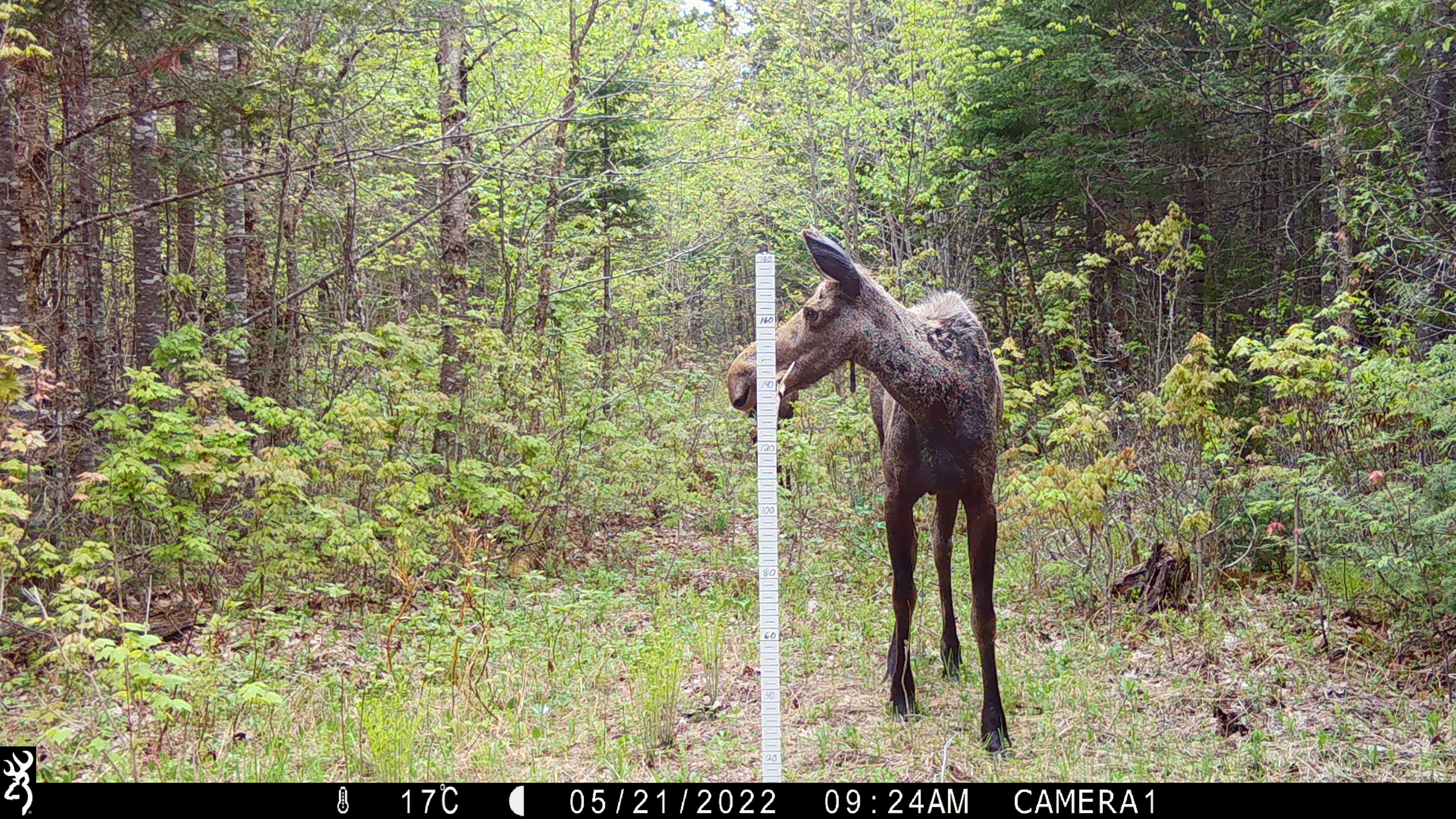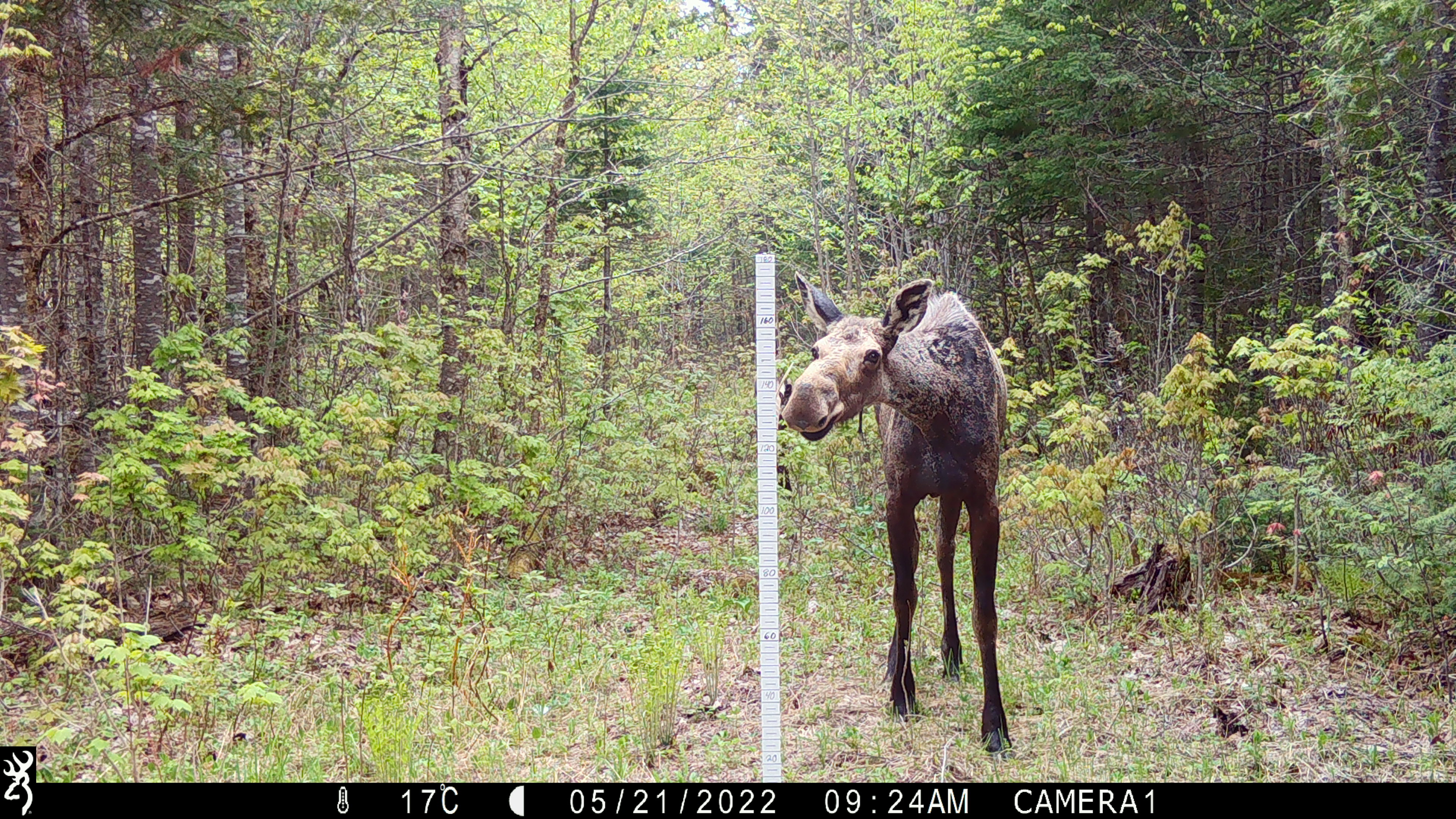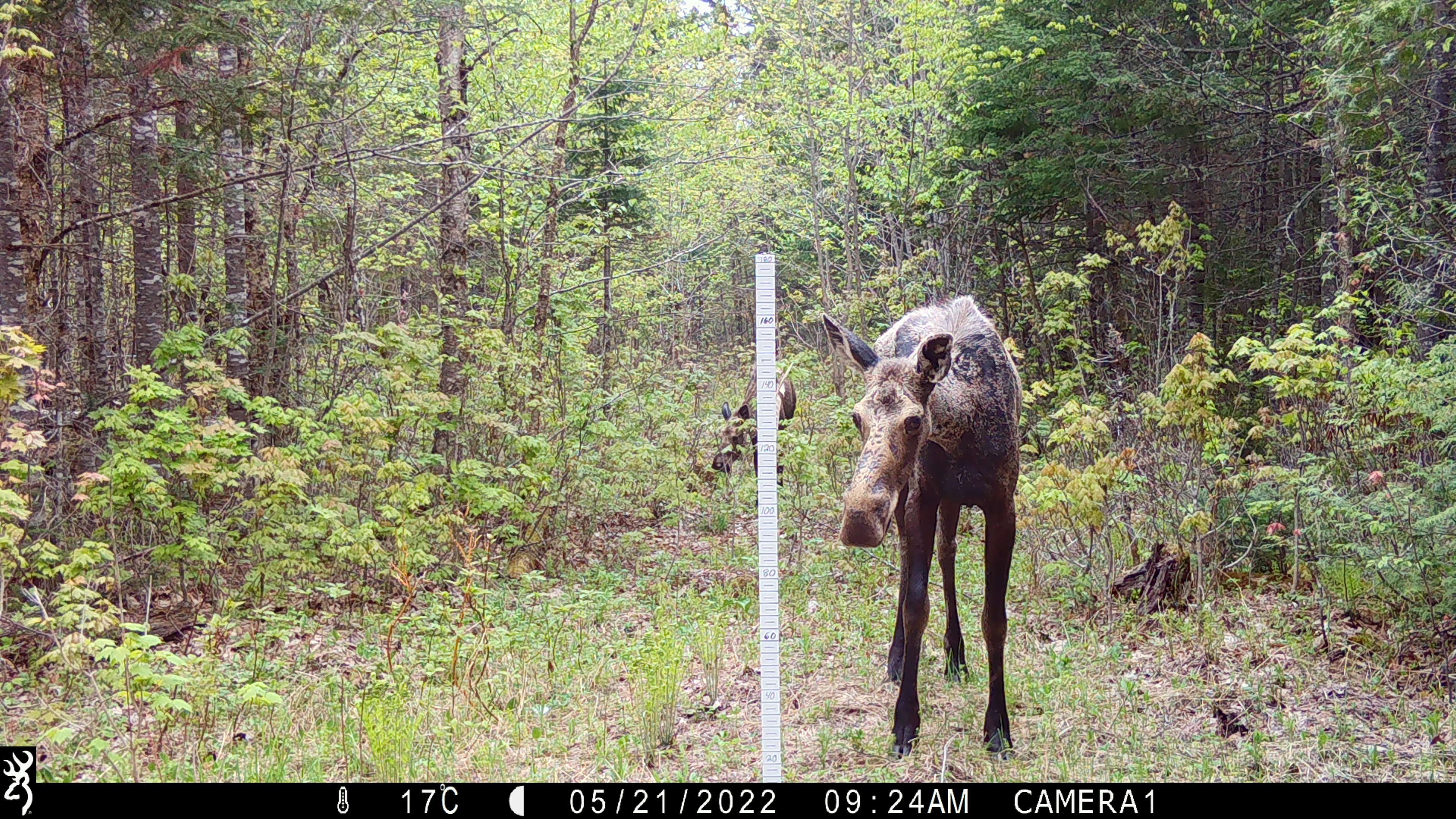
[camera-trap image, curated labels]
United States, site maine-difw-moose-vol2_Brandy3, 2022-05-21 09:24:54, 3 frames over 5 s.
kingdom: Animalia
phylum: Chordata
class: Mammalia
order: Artiodactyla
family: Cervidae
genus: Alces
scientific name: Alces alces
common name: moose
Moose (Alces alces).